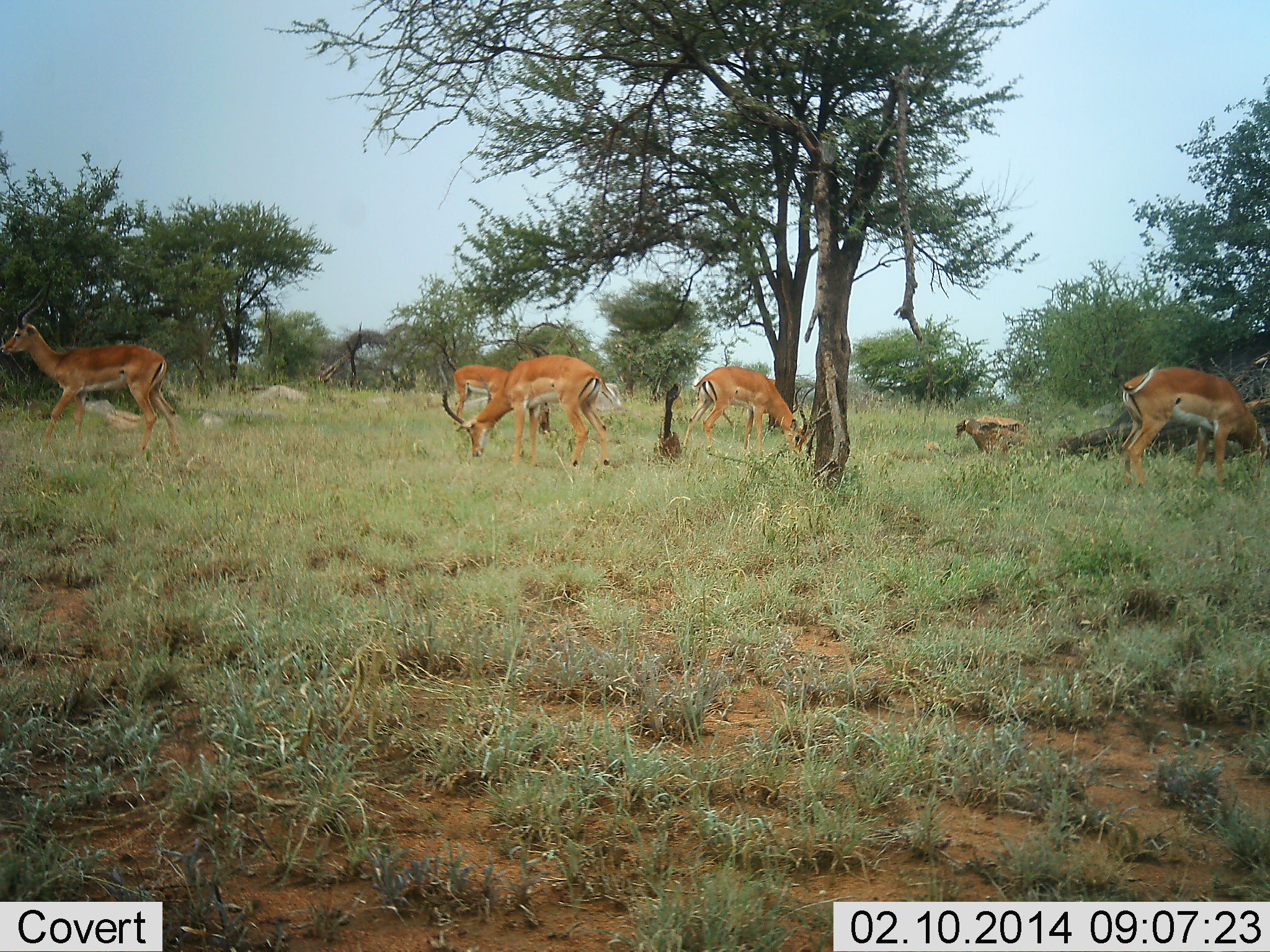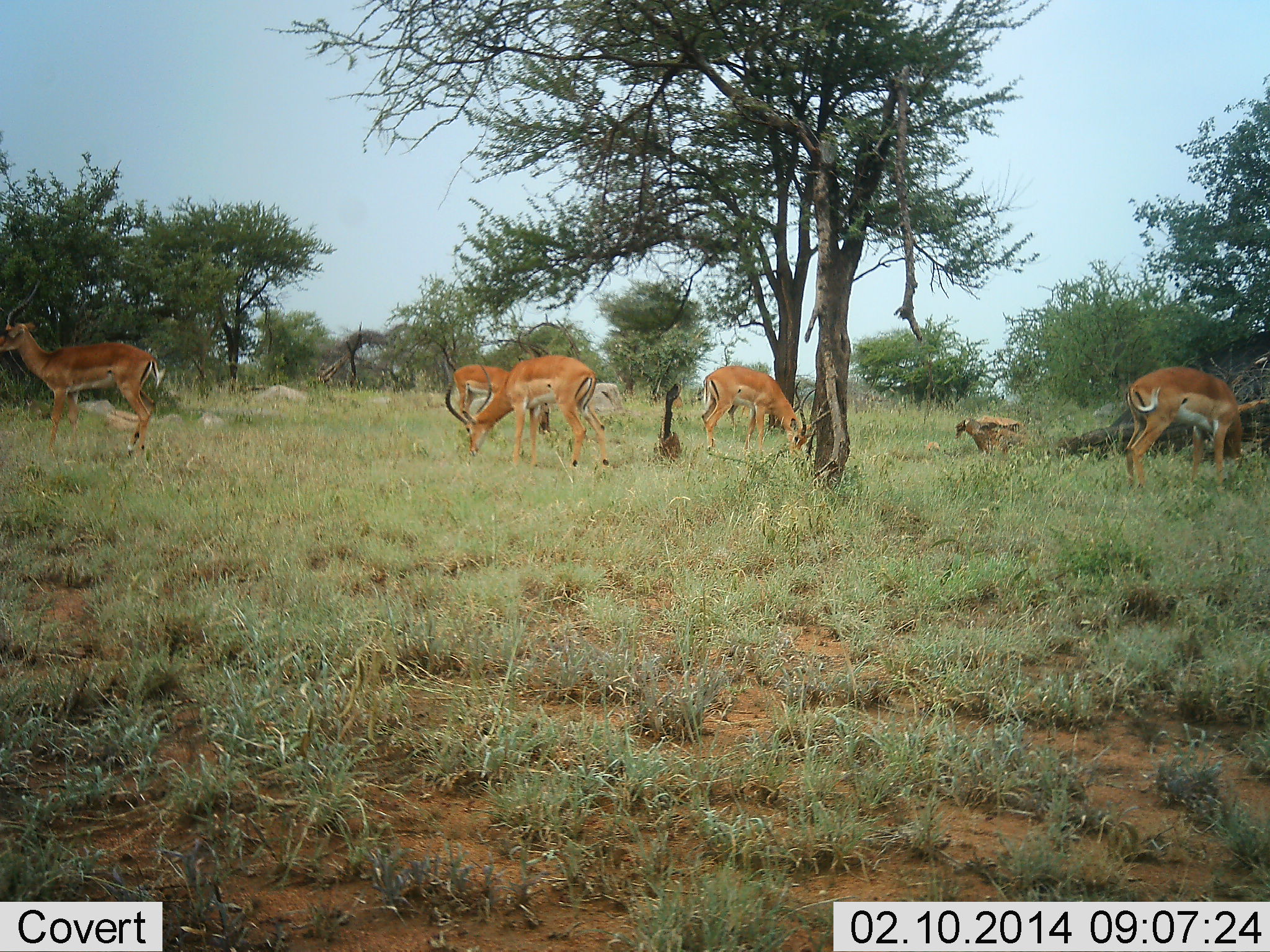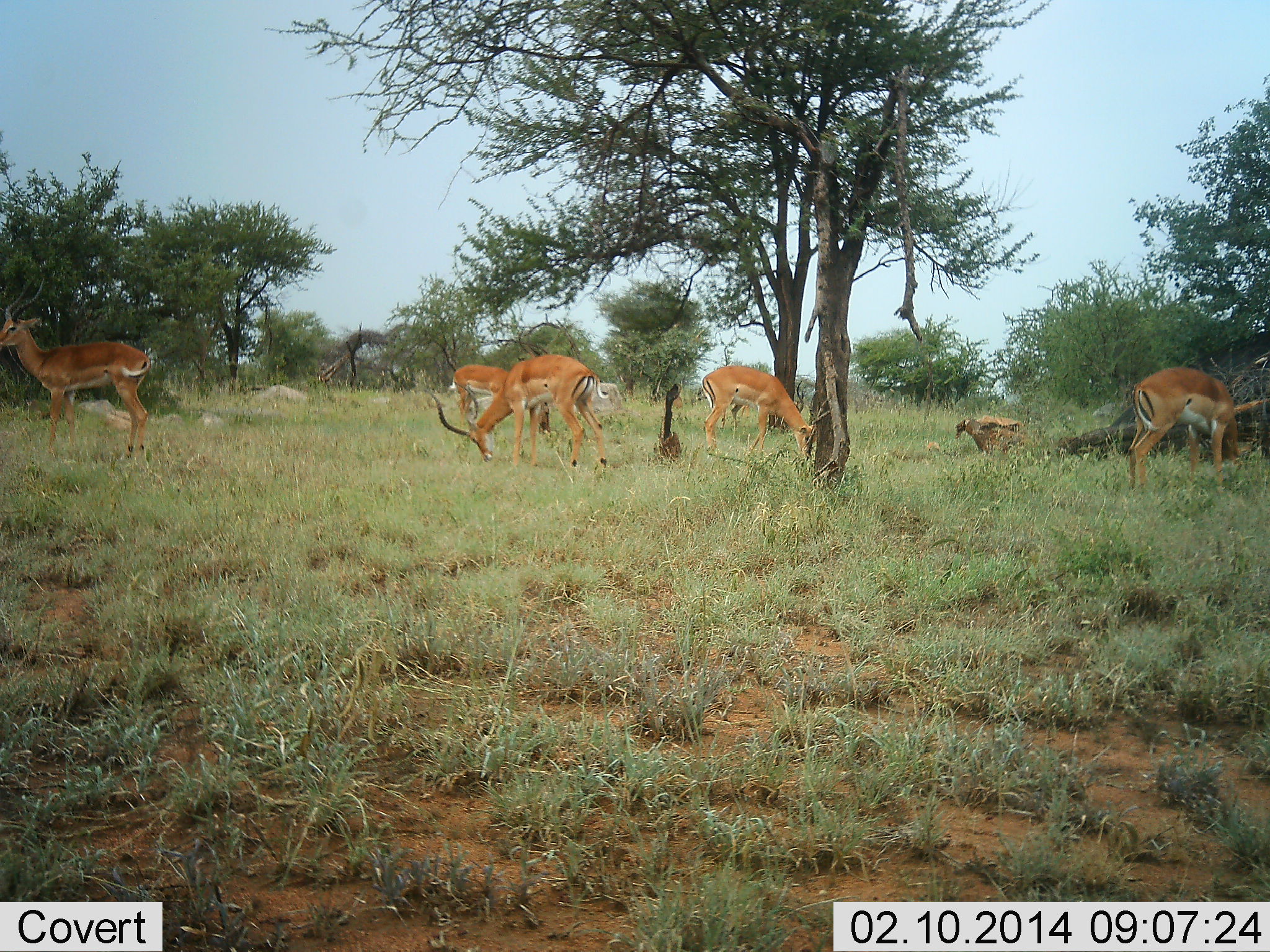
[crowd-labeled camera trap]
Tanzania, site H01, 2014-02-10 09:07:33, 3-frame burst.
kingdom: Animalia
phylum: Chordata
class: Mammalia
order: Artiodactyla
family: Bovidae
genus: Aepyceros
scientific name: Aepyceros melampus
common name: impala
Impala (Aepyceros melampus), count 5. Behavior (volunteer vote fractions): standing 60%, resting 0%, moving 10%, interacting 0%. Young present (vote fraction): 0%. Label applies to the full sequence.